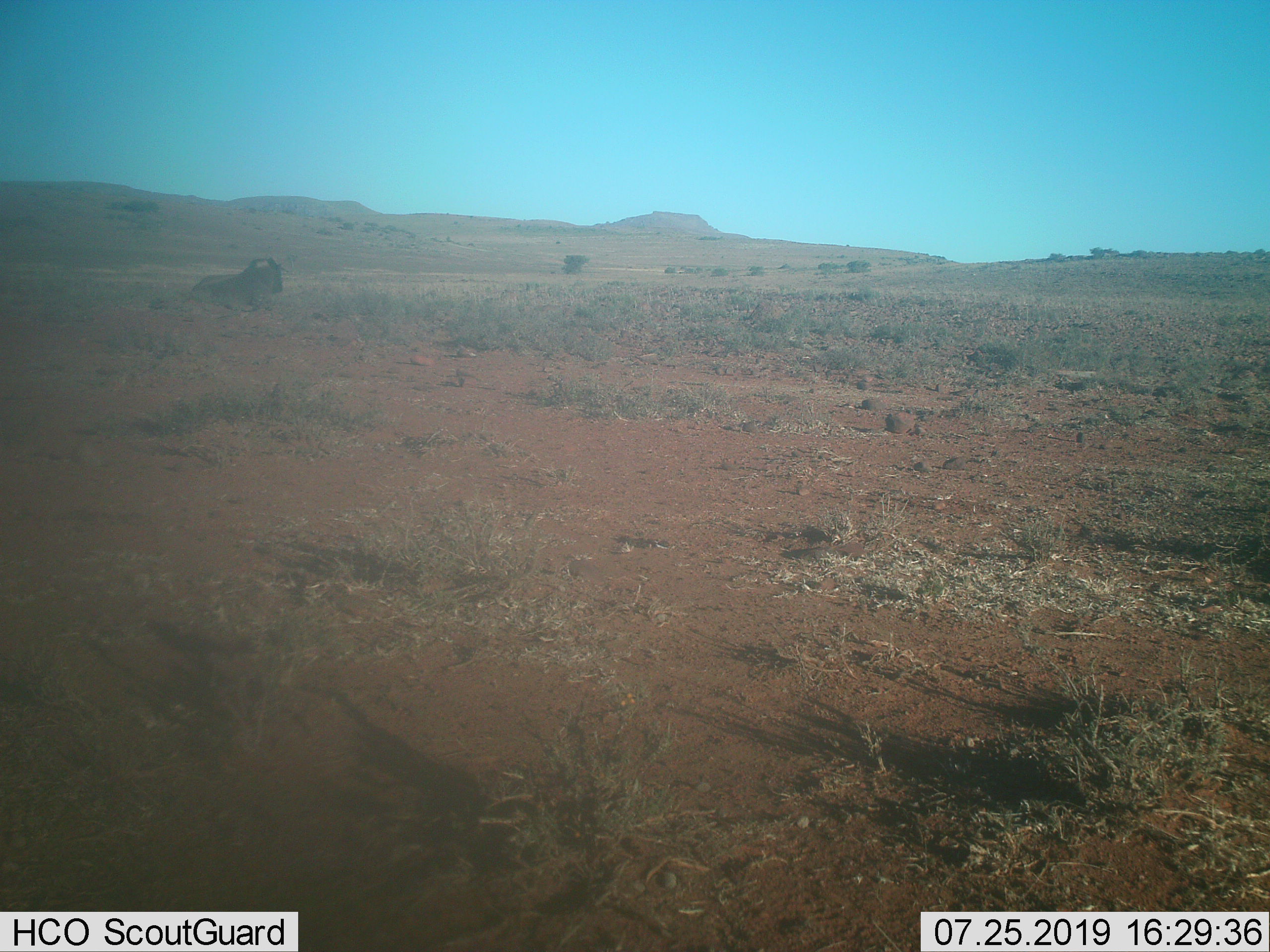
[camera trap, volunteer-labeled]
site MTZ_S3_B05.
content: unidentified animal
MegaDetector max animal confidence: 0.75